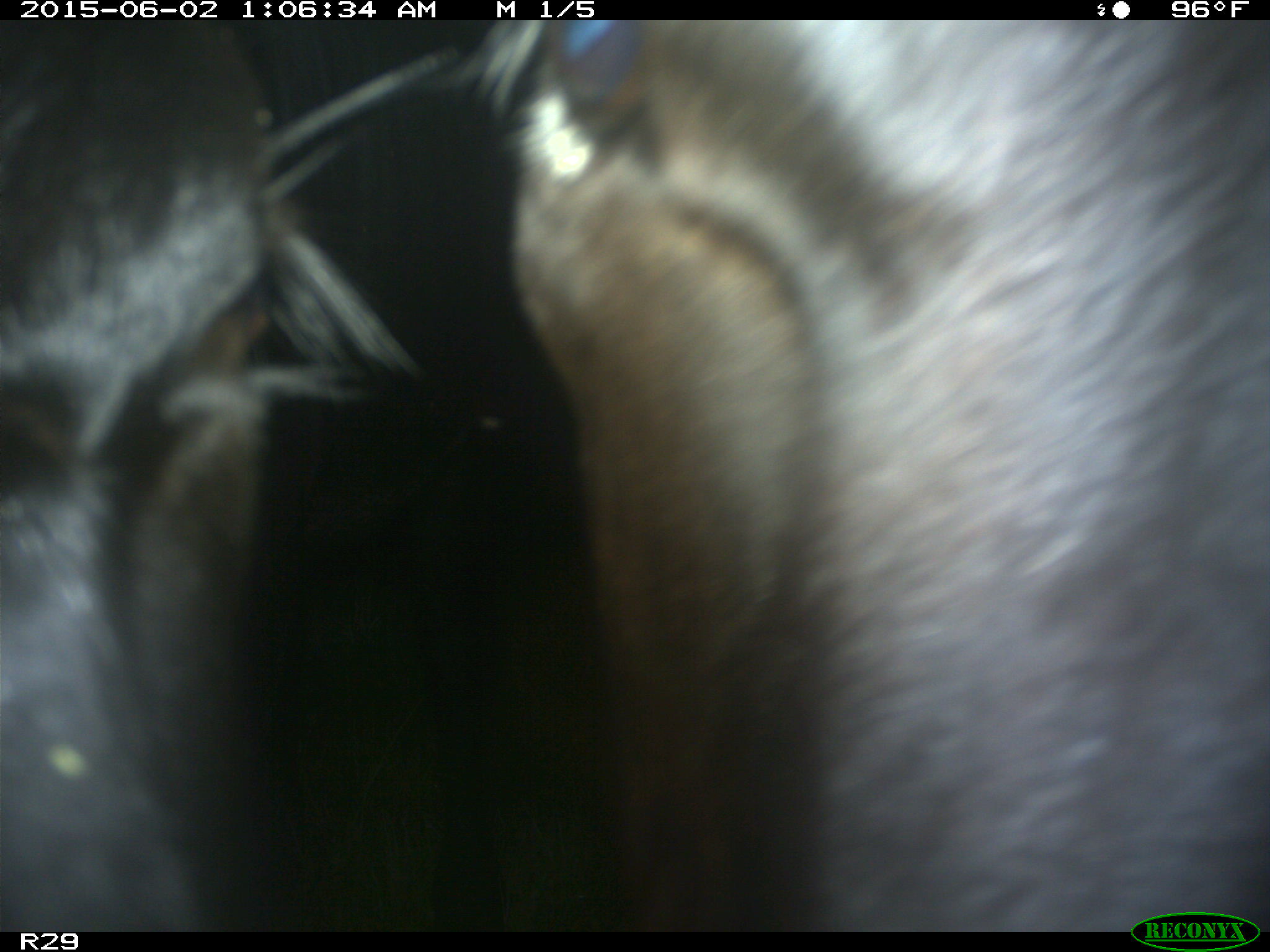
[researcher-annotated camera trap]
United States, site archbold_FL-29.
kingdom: Animalia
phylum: Chordata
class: Mammalia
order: Artiodactyla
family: Bovidae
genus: Bos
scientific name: Bos taurus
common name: domestic cow